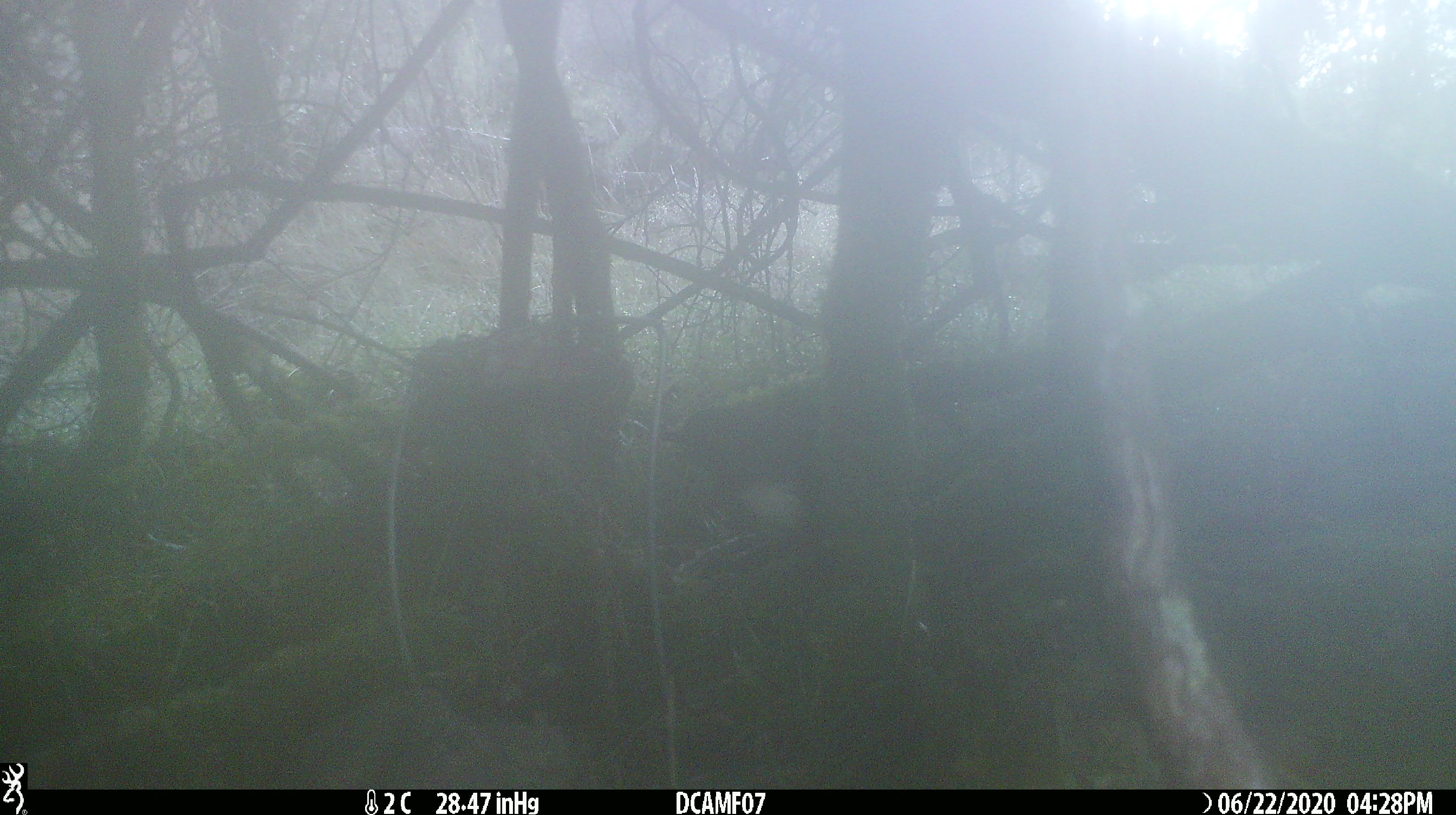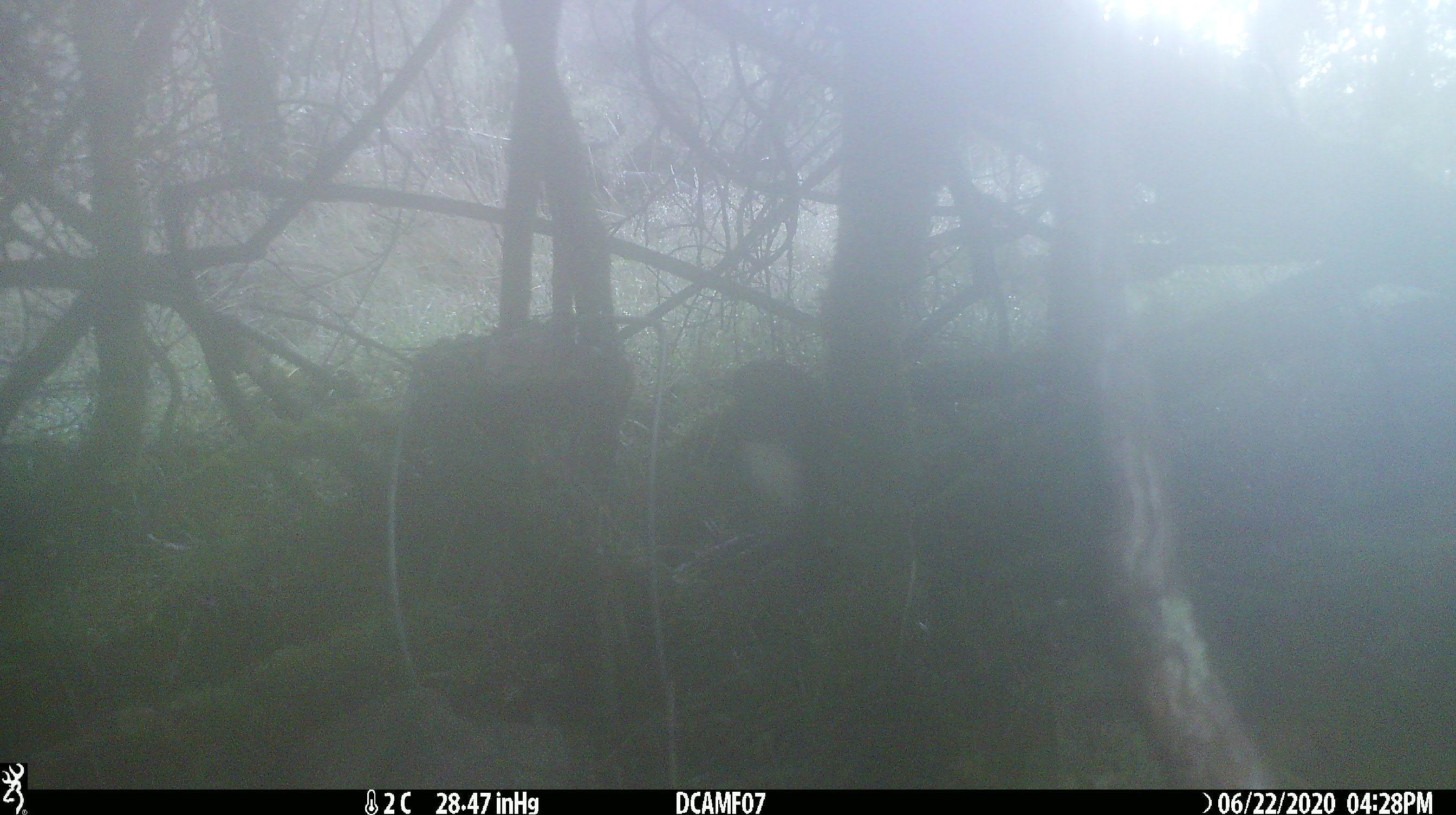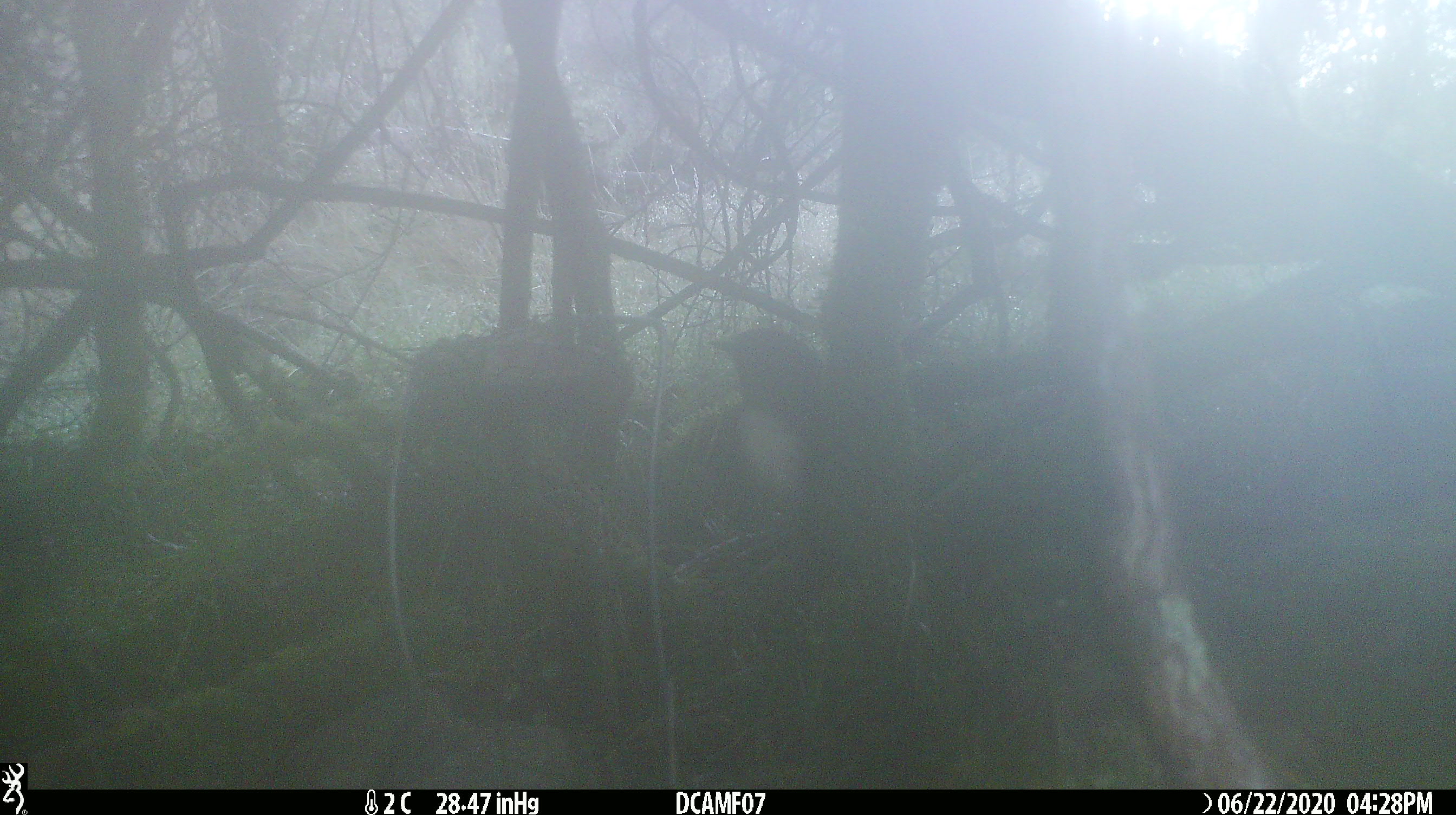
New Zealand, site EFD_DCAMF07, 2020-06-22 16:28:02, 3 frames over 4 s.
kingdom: Animalia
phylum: Chordata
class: Aves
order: Passeriformes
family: Petroicidae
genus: Petroica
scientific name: Petroica australis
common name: new zealand robin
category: robin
Robin (new zealand robin) (Petroica australis).